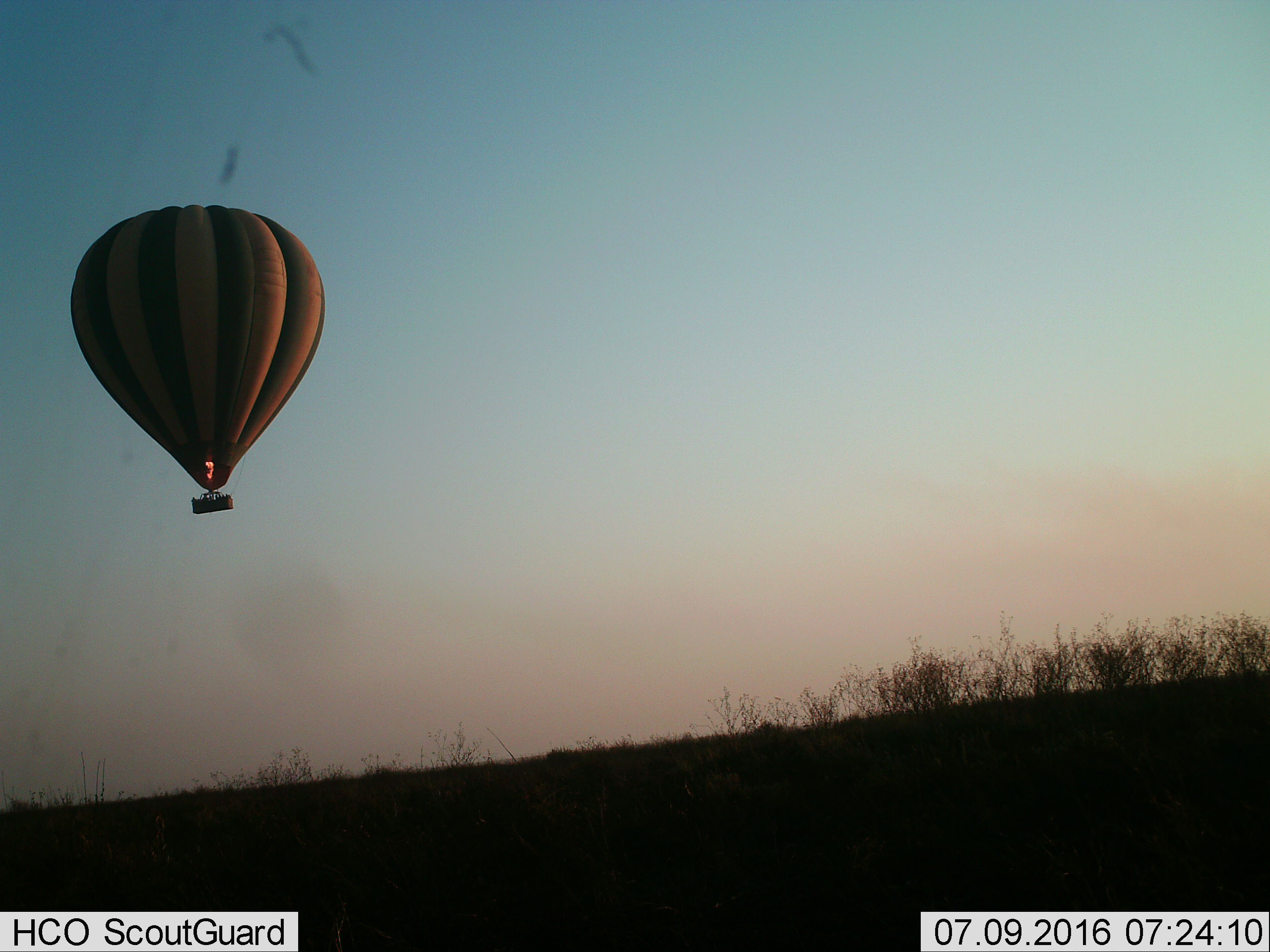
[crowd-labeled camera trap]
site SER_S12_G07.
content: unidentified animal